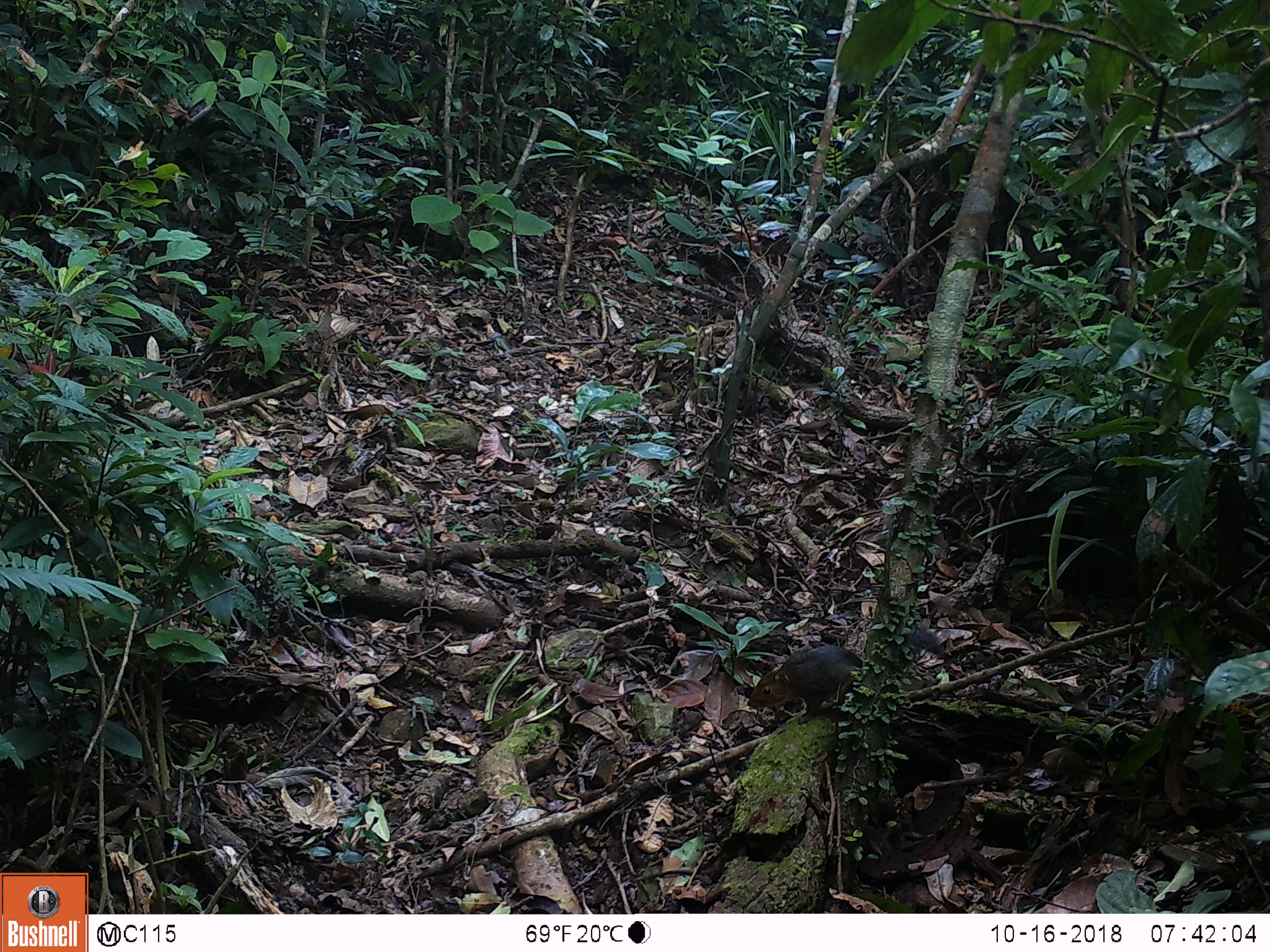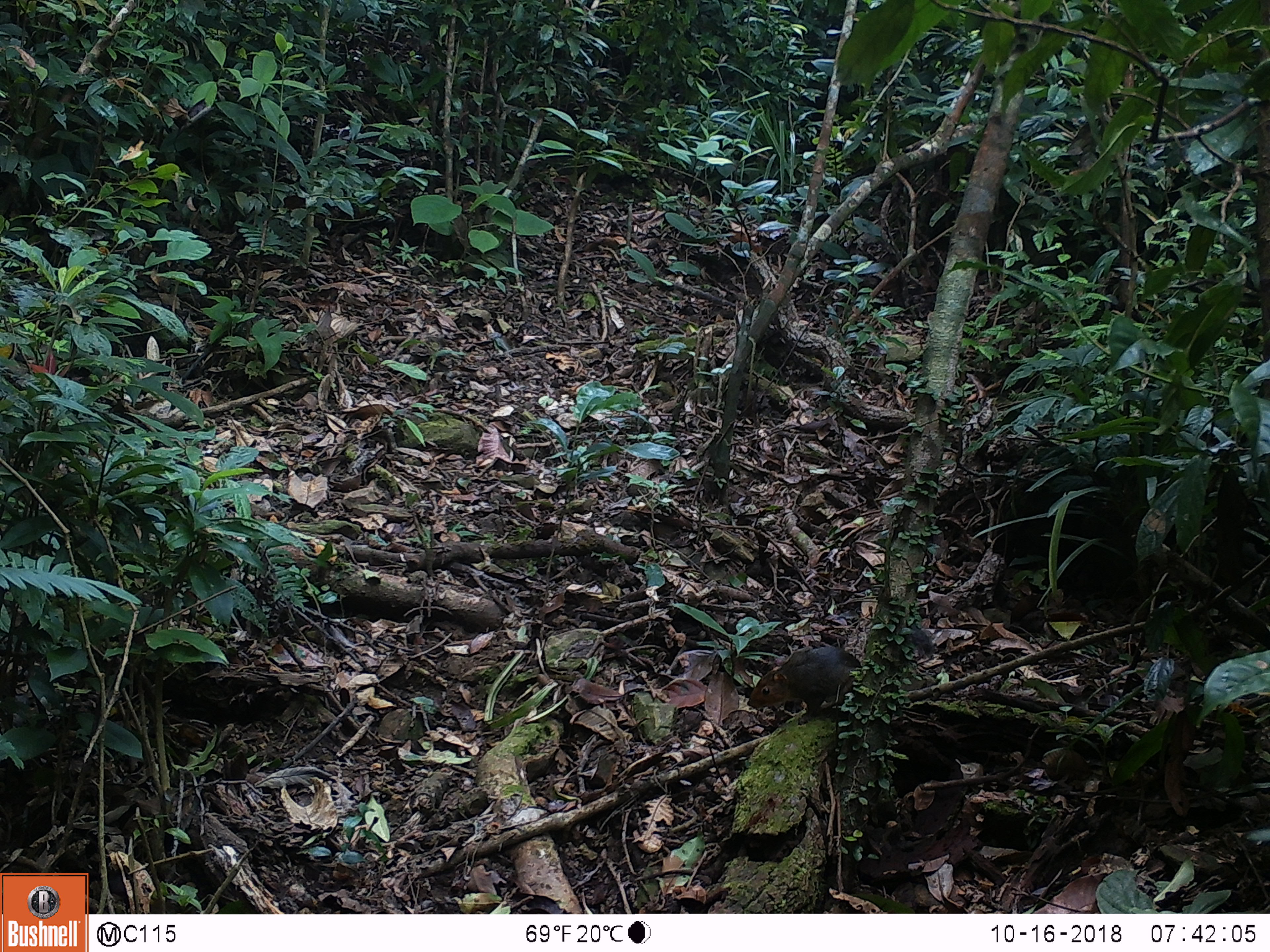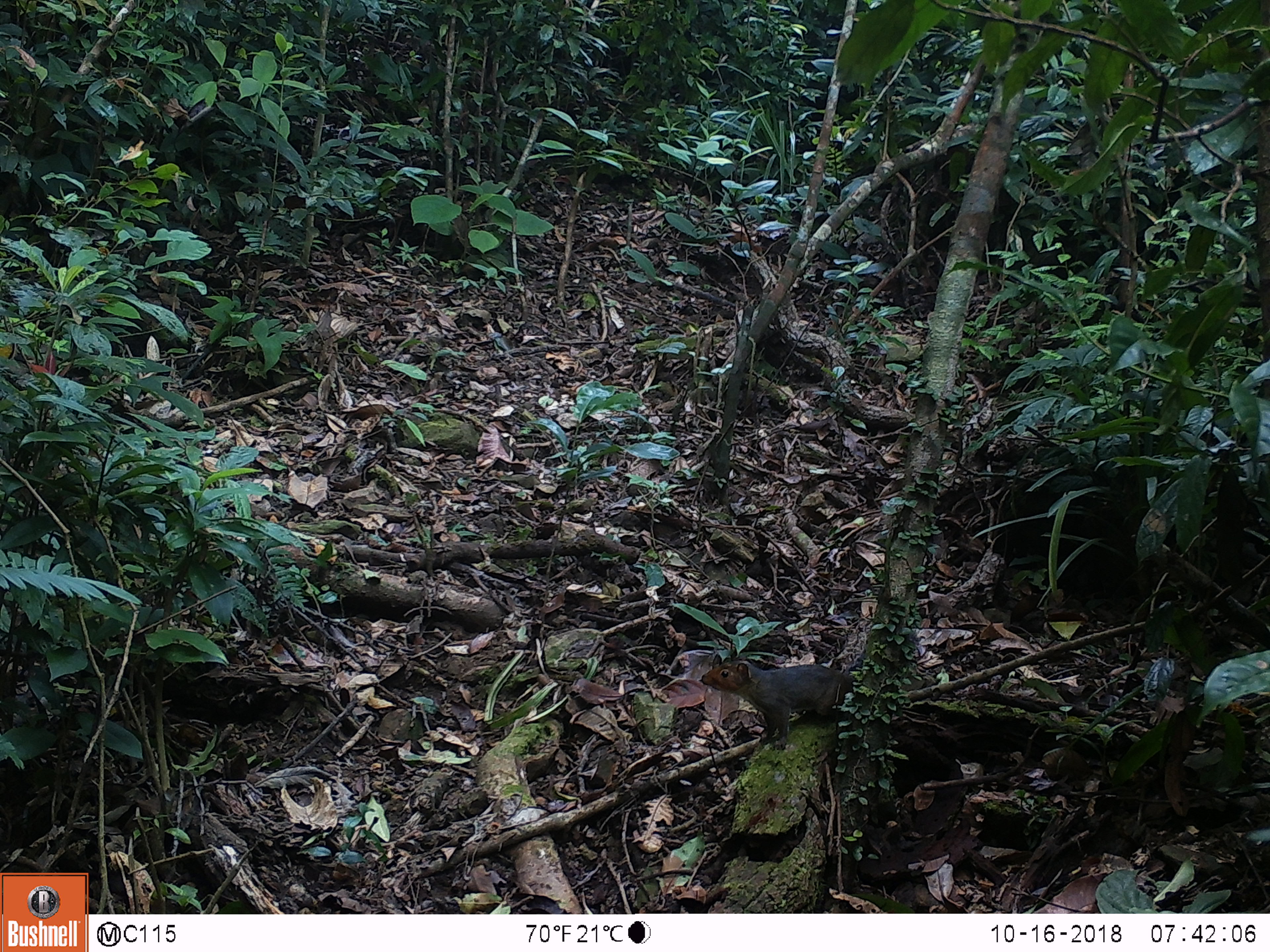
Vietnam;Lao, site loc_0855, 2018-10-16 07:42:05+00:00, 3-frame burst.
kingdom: Animalia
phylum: Chordata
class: Mammalia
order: Rodentia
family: Sciuridae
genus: Dremomys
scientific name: Dremomys rufigenis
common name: red-cheeked squirrel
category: red cheeked squirrel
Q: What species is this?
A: Red cheeked squirrel (red-cheeked squirrel) (Dremomys rufigenis).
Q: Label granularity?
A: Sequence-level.